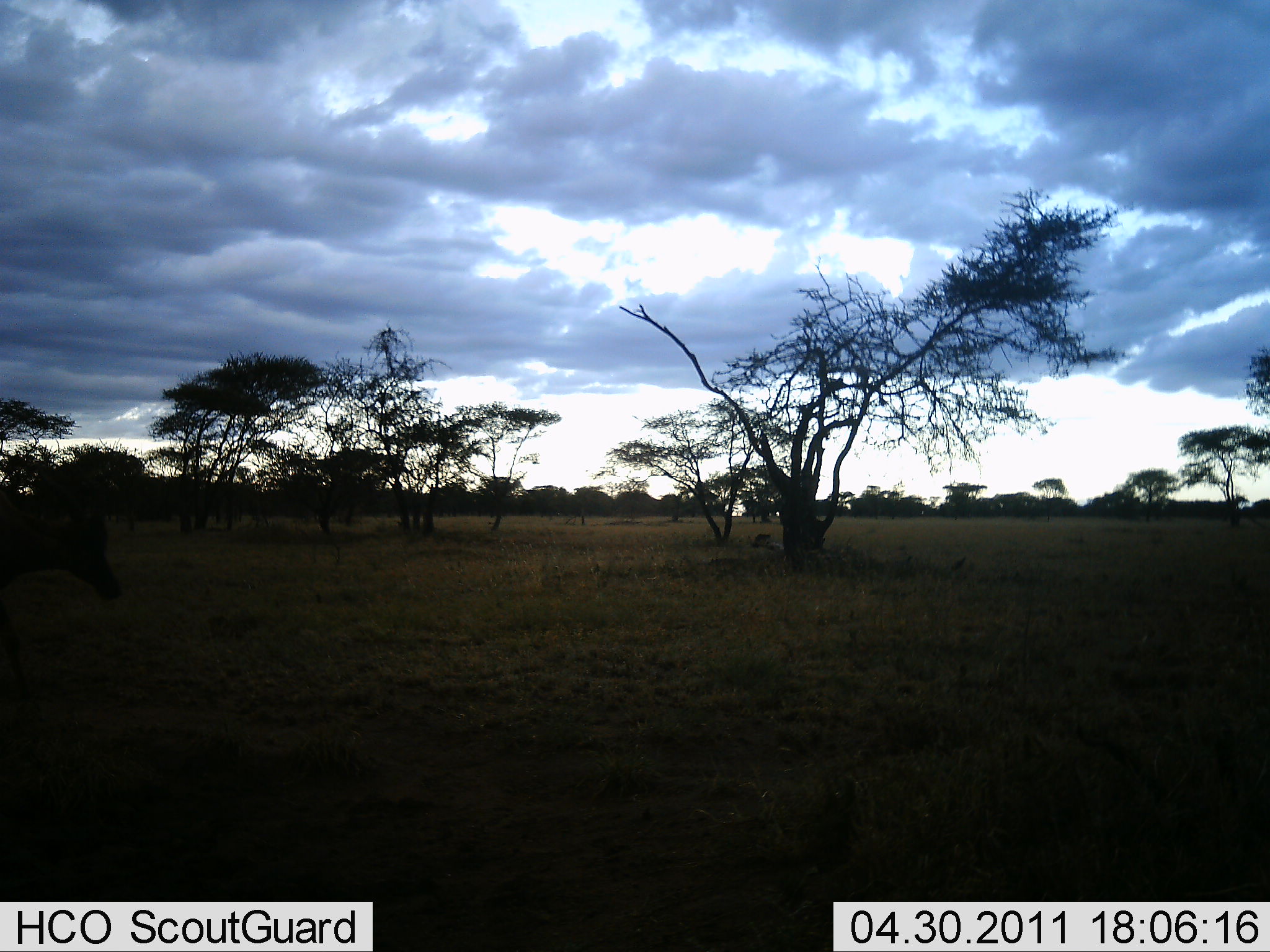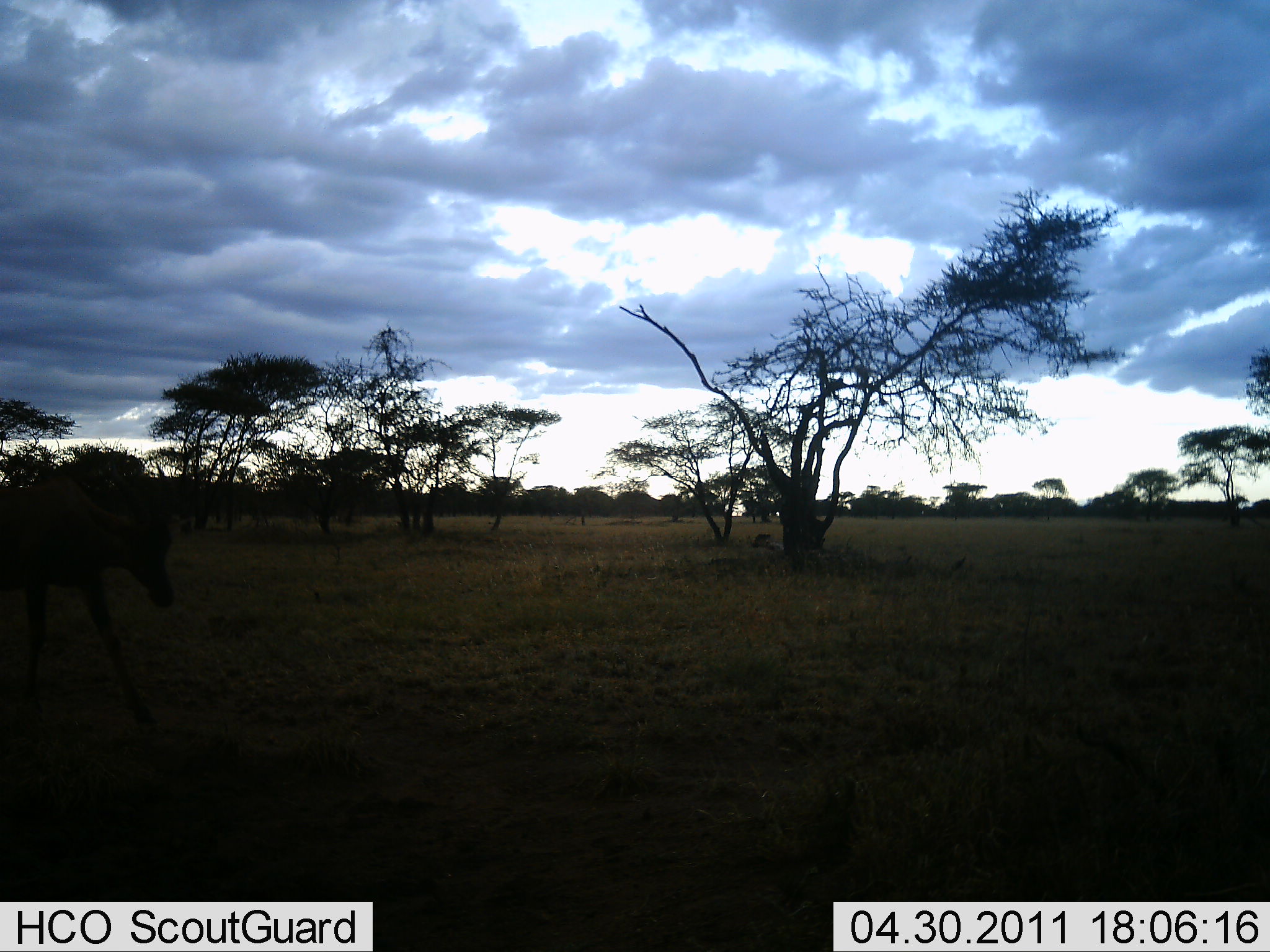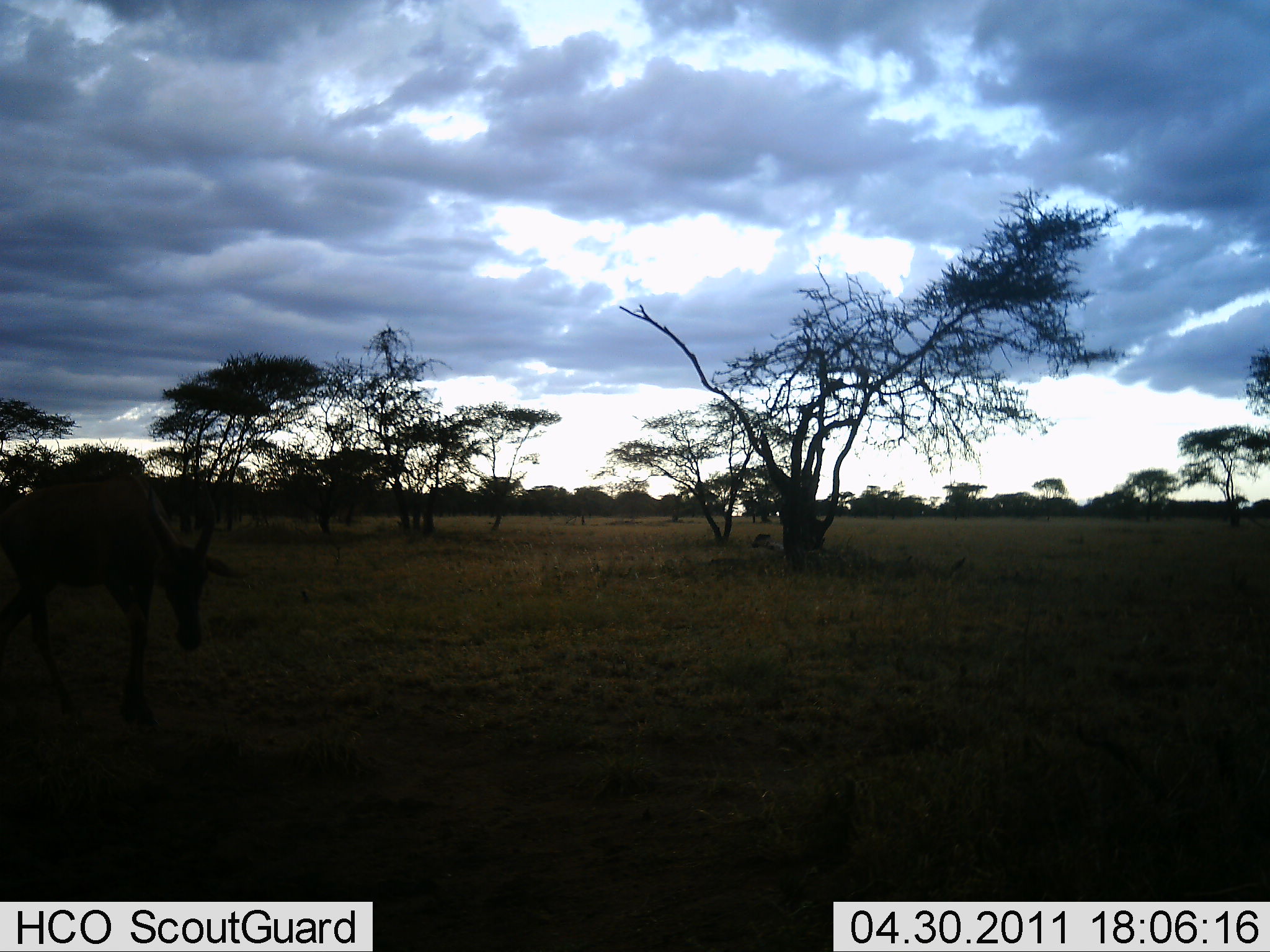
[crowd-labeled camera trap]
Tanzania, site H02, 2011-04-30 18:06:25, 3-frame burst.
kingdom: Animalia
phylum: Chordata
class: Mammalia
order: Artiodactyla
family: Bovidae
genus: Damaliscus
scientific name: Damaliscus lunatus jimela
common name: topi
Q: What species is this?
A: Topi (Damaliscus lunatus jimela).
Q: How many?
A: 1.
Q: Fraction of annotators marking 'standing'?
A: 50%.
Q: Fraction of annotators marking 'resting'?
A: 0%.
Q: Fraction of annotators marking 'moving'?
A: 62%.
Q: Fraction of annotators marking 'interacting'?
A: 0%.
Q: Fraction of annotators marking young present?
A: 0%.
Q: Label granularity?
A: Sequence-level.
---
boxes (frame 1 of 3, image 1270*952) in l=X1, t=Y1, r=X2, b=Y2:
animal: l=0, t=484, r=119, b=699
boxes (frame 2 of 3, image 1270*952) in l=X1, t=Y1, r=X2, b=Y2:
animal: l=0, t=483, r=173, b=726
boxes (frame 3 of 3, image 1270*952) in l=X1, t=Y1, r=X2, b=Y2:
animal: l=0, t=488, r=223, b=728